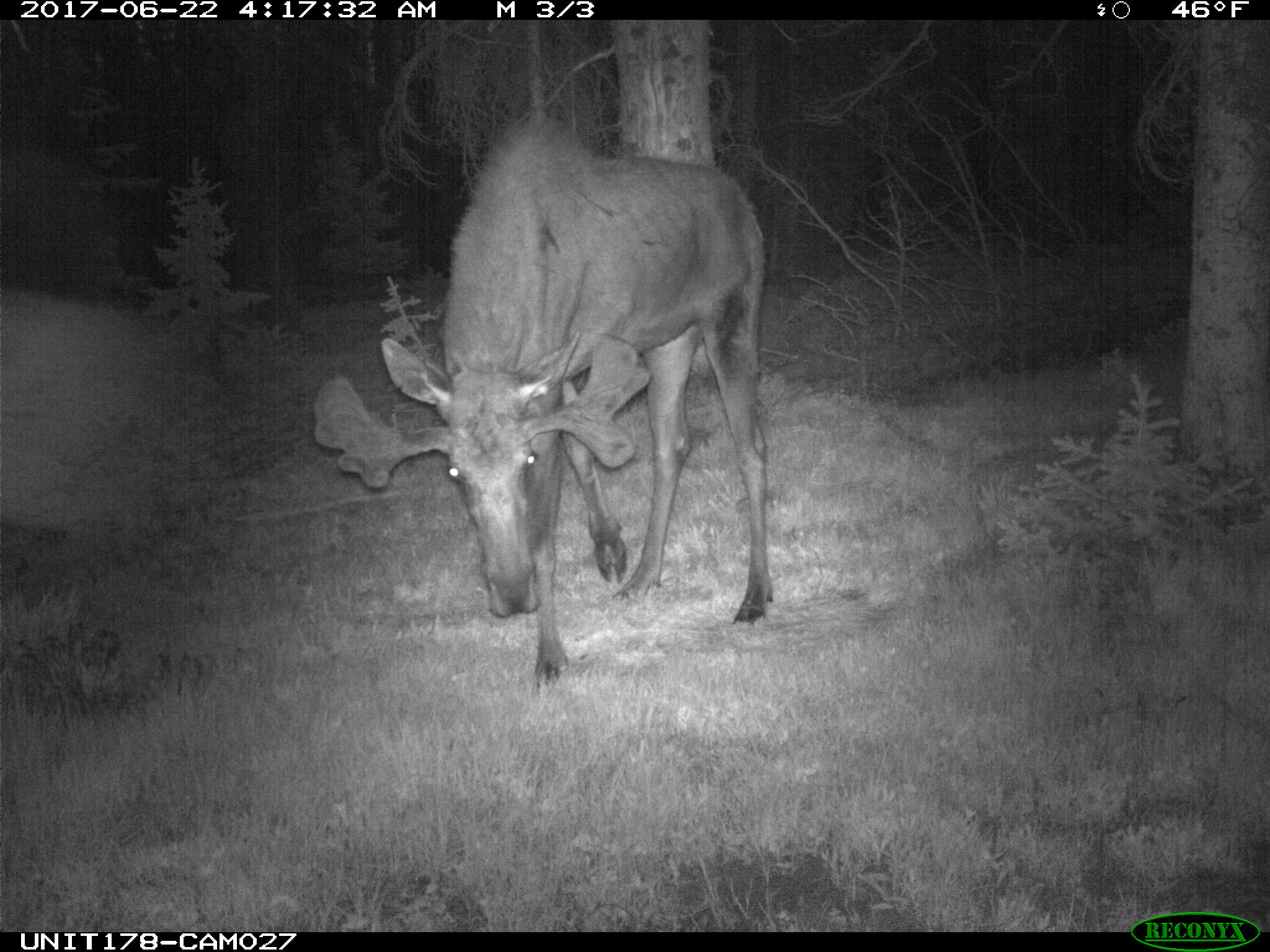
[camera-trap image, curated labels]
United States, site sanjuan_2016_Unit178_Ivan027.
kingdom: Animalia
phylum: Chordata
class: Mammalia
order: Artiodactyla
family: Cervidae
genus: Alces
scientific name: Alces alces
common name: moose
Alces alces (moose).